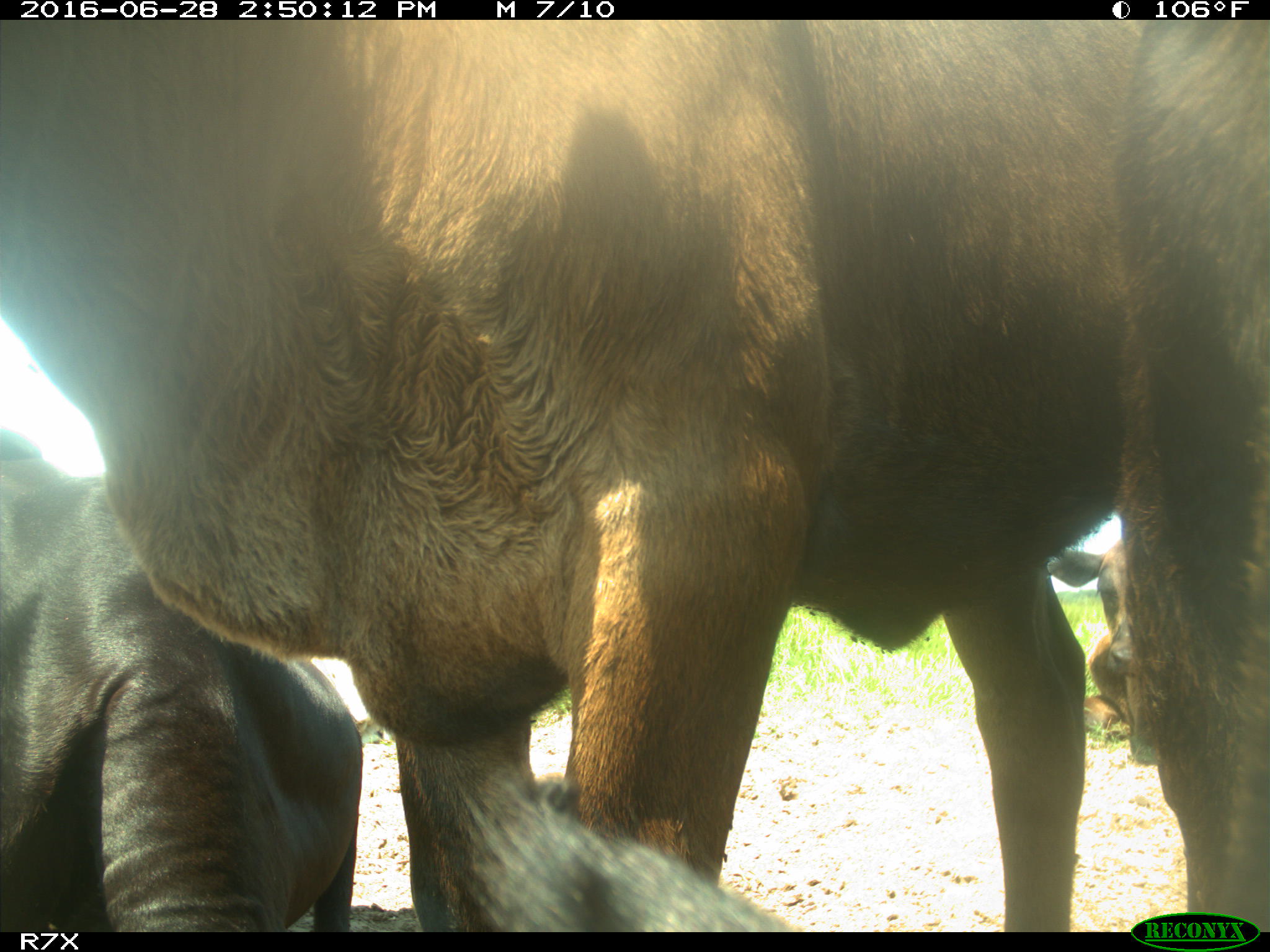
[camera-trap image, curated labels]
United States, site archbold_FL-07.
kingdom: Animalia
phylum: Chordata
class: Mammalia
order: Artiodactyla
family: Bovidae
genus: Bos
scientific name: Bos taurus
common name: domestic cow